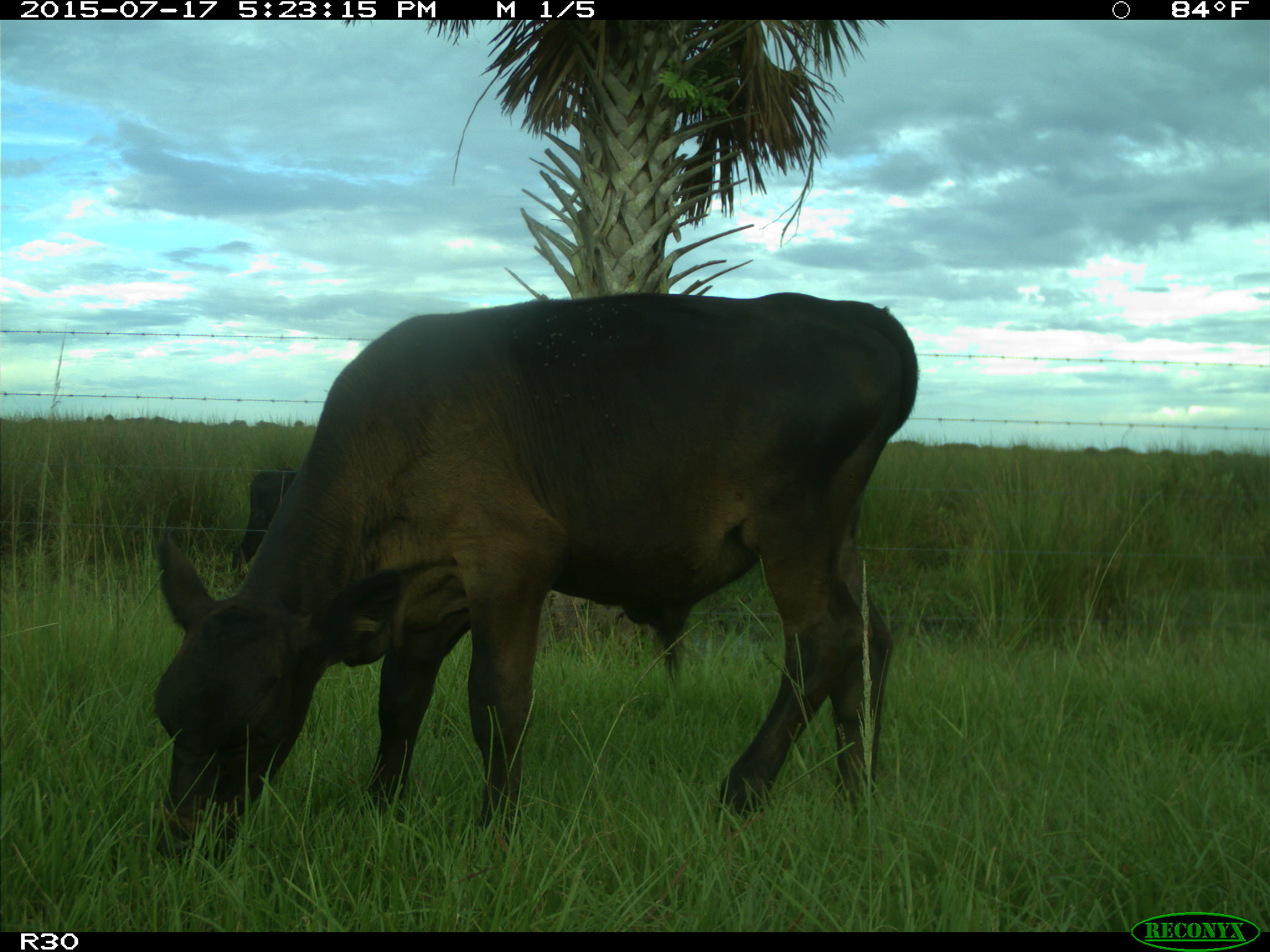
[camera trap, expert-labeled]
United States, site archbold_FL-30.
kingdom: Animalia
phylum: Chordata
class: Mammalia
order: Artiodactyla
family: Bovidae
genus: Bos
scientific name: Bos taurus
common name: domestic cow